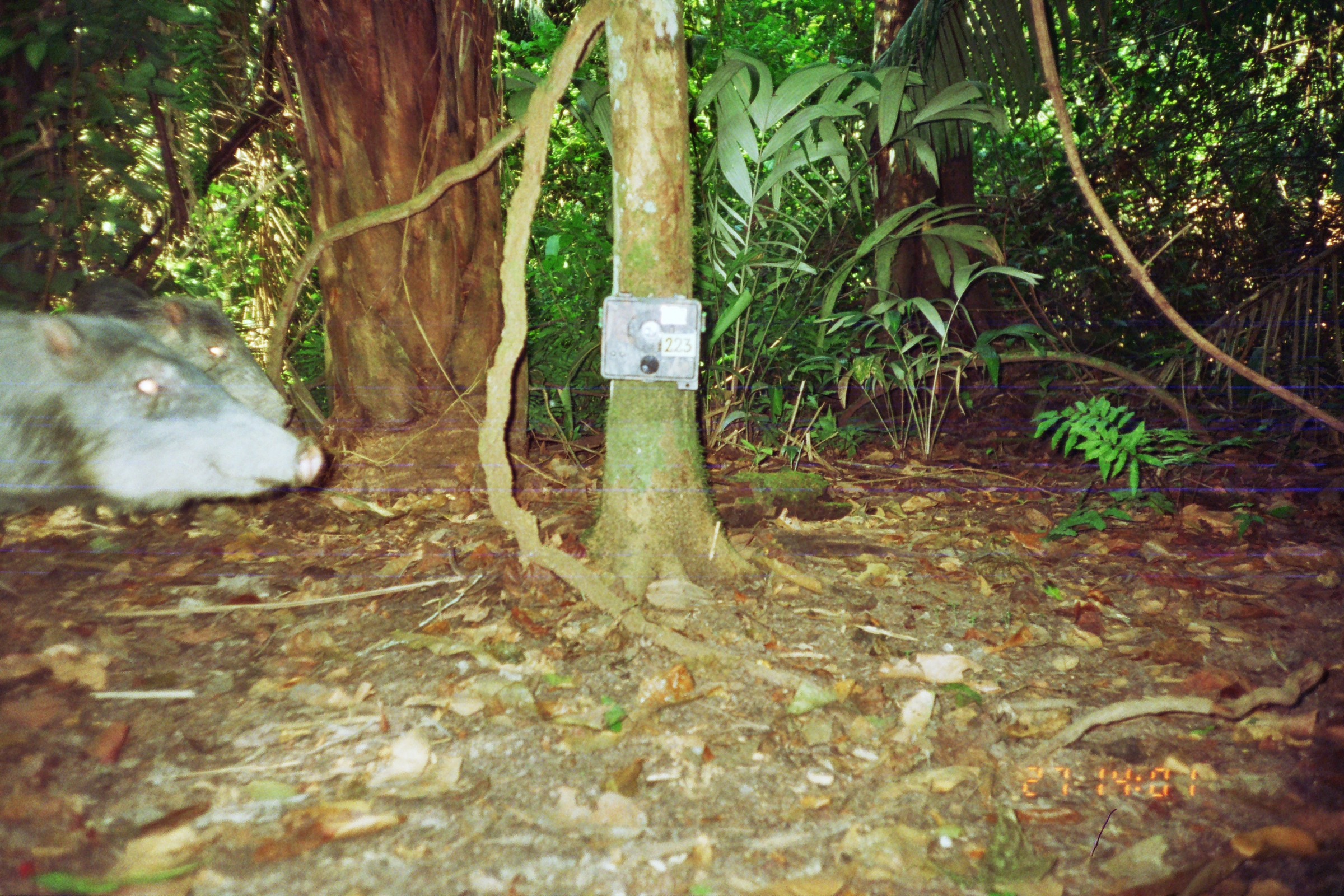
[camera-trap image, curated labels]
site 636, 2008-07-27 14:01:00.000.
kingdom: Animalia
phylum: Chordata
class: Mammalia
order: Artiodactyla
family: Tayassuidae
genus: Tayassu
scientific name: Tayassu pecari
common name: white-lipped peccary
Tayassu pecari (white-lipped peccary).